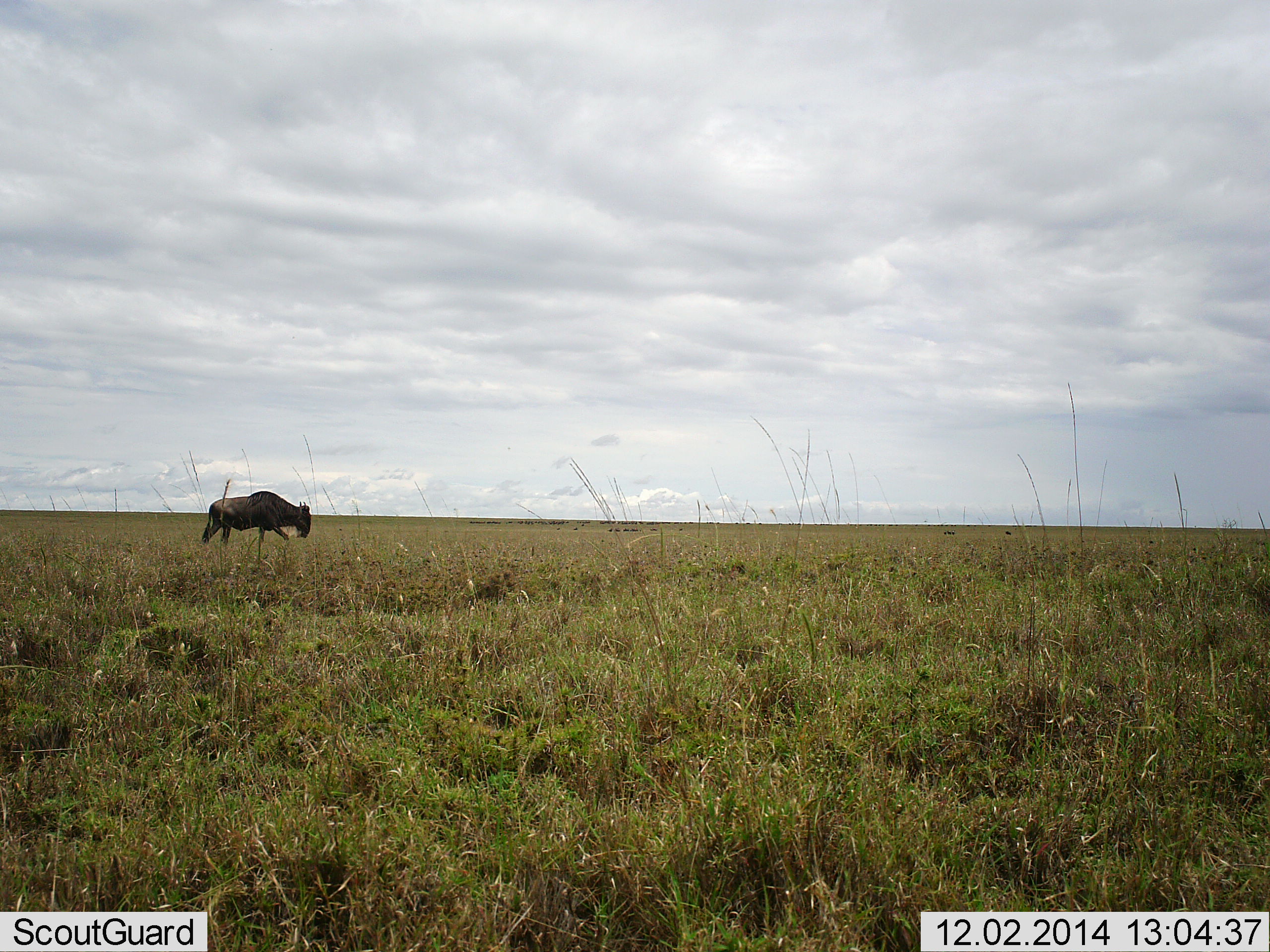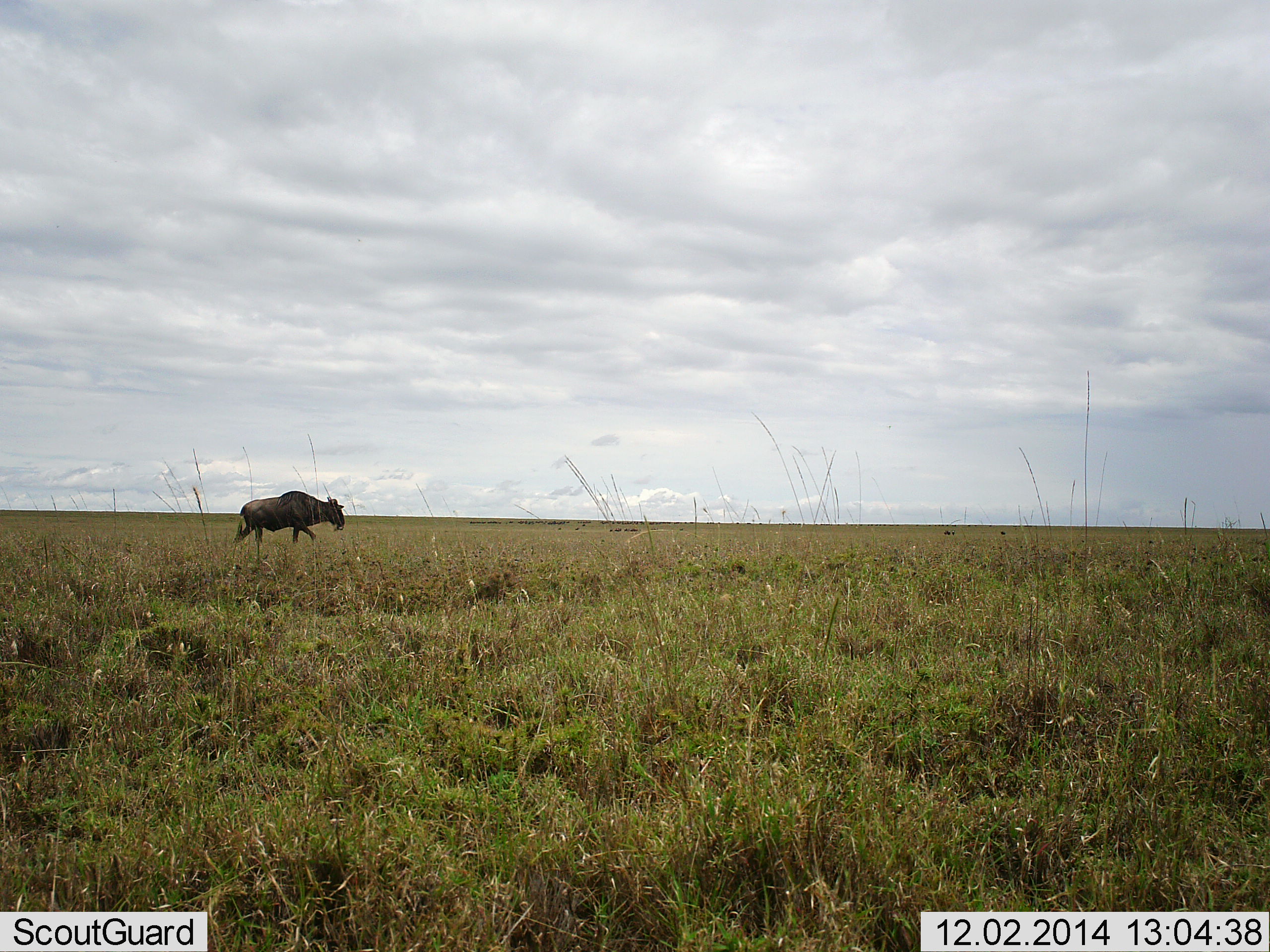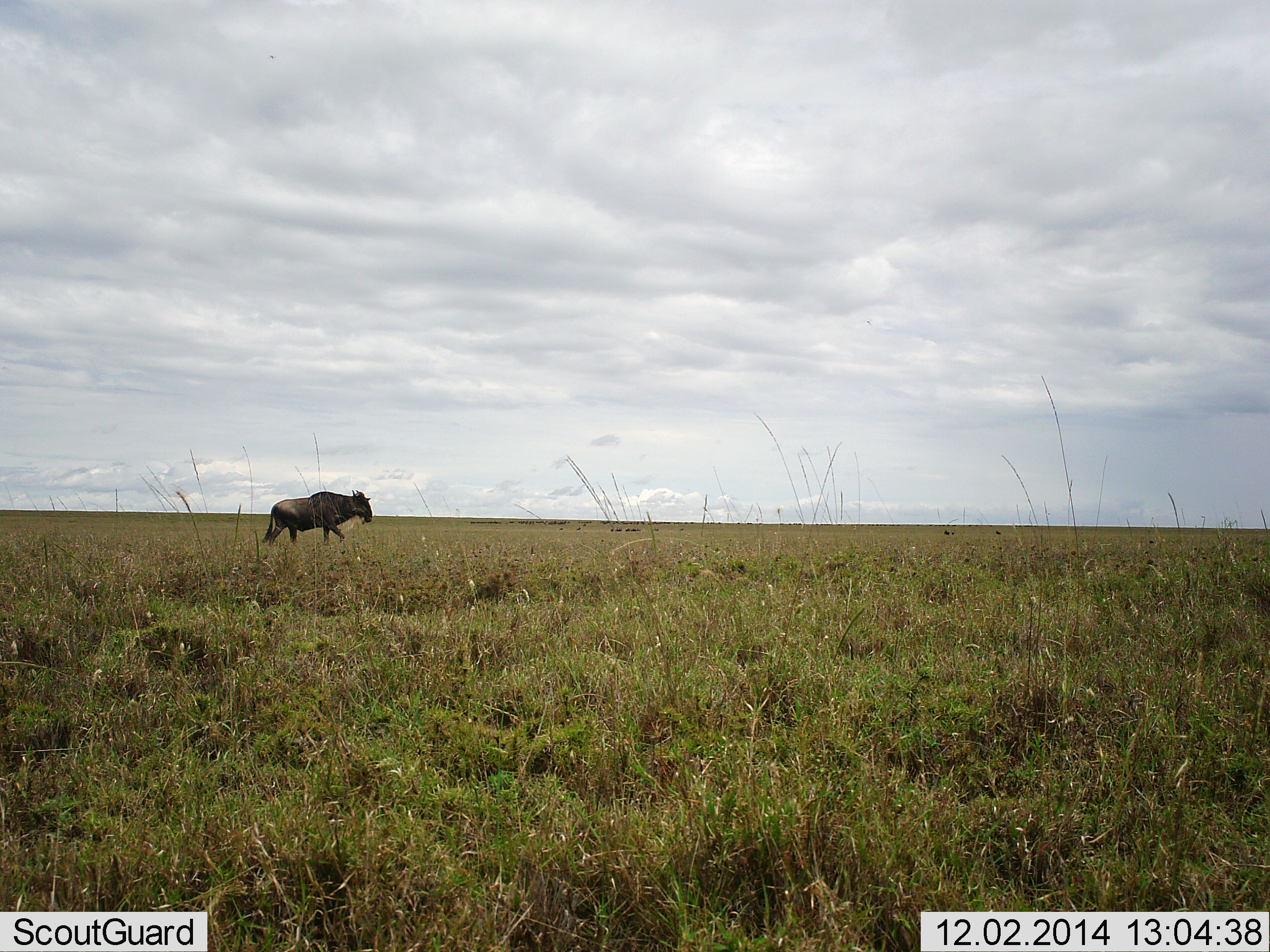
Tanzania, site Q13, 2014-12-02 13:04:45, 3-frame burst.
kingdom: Animalia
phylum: Chordata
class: Mammalia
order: Artiodactyla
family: Bovidae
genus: Connochaetes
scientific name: Connochaetes taurinus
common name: blue wildebeest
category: wildebeest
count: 1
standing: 0%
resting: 0%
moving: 100%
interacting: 0%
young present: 0%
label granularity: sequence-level